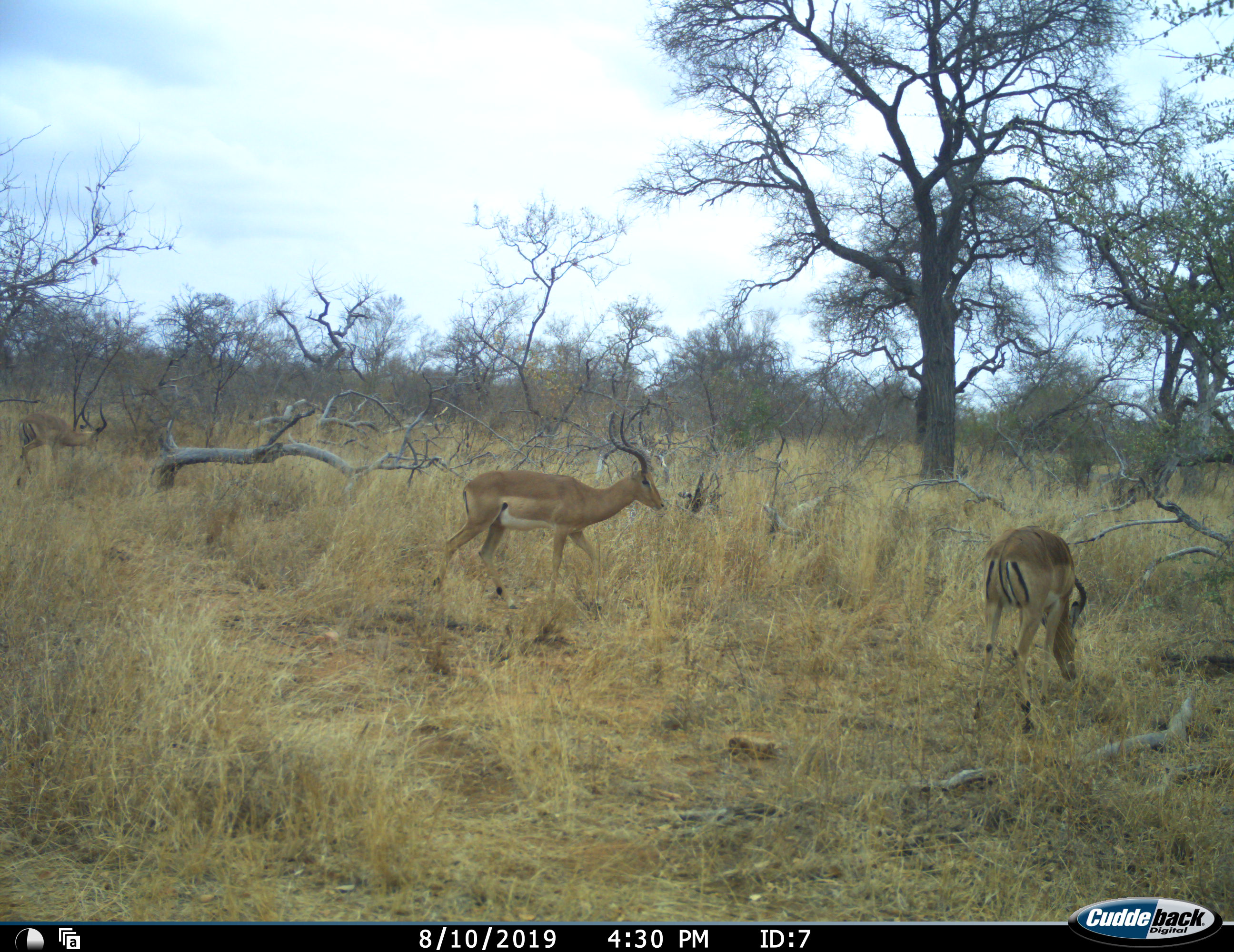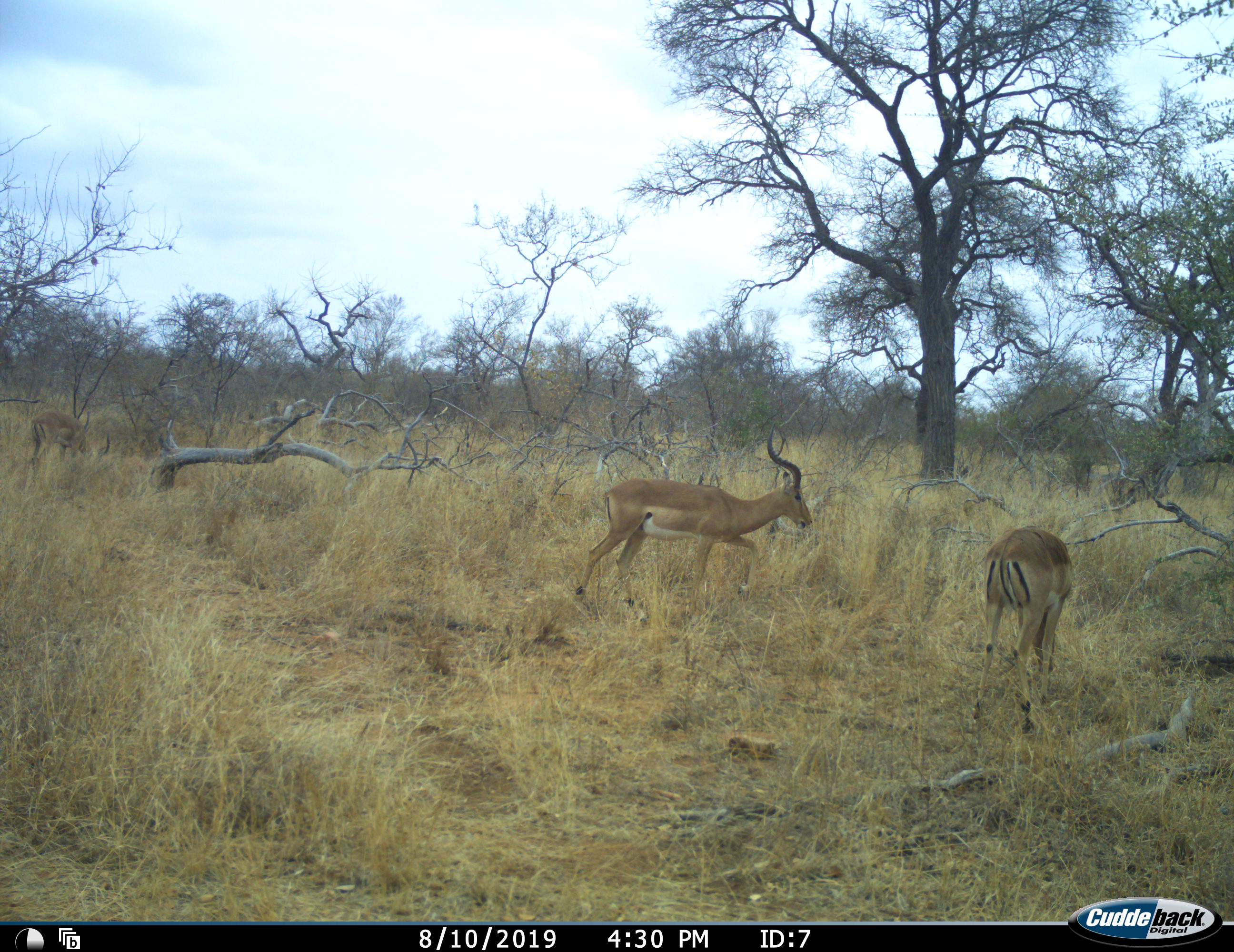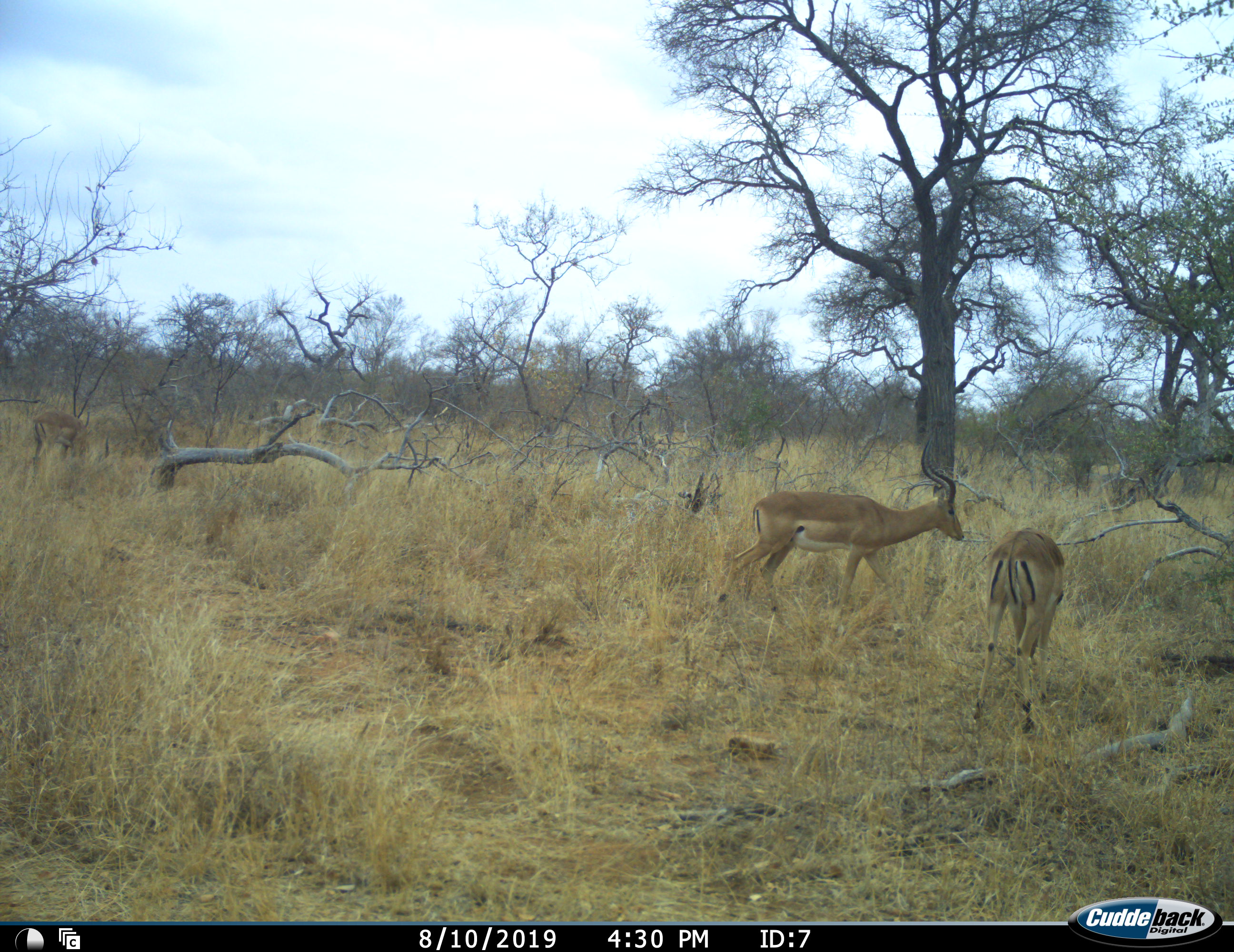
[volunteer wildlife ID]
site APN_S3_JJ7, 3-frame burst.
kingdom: Animalia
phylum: Chordata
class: Mammalia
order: Artiodactyla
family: Bovidae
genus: Aepyceros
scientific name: Aepyceros melampus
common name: impala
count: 3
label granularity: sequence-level